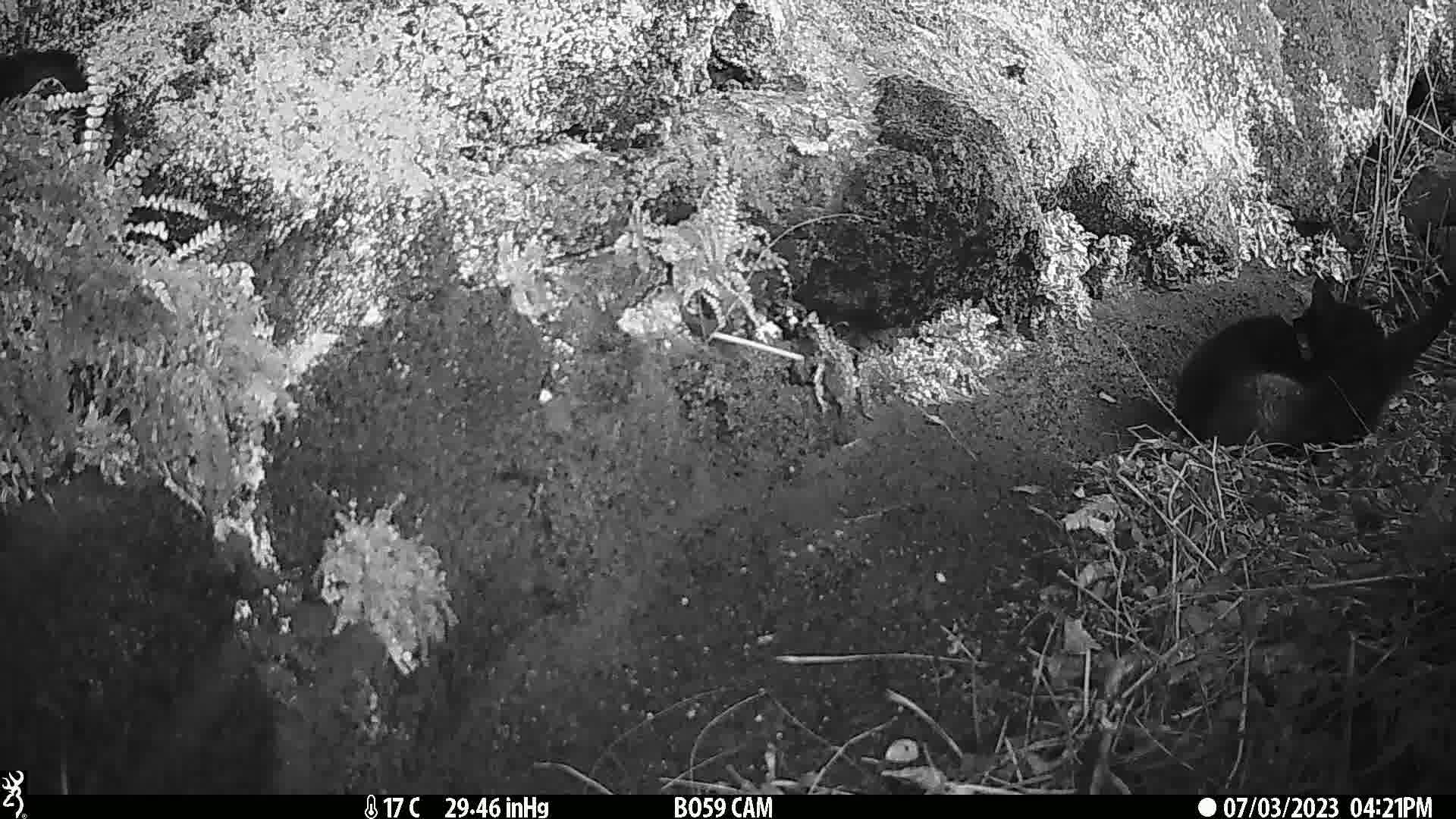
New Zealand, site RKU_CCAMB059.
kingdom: Animalia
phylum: Chordata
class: Mammalia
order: Carnivora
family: Felidae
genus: Felis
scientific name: Felis catus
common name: domestic cat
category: cat